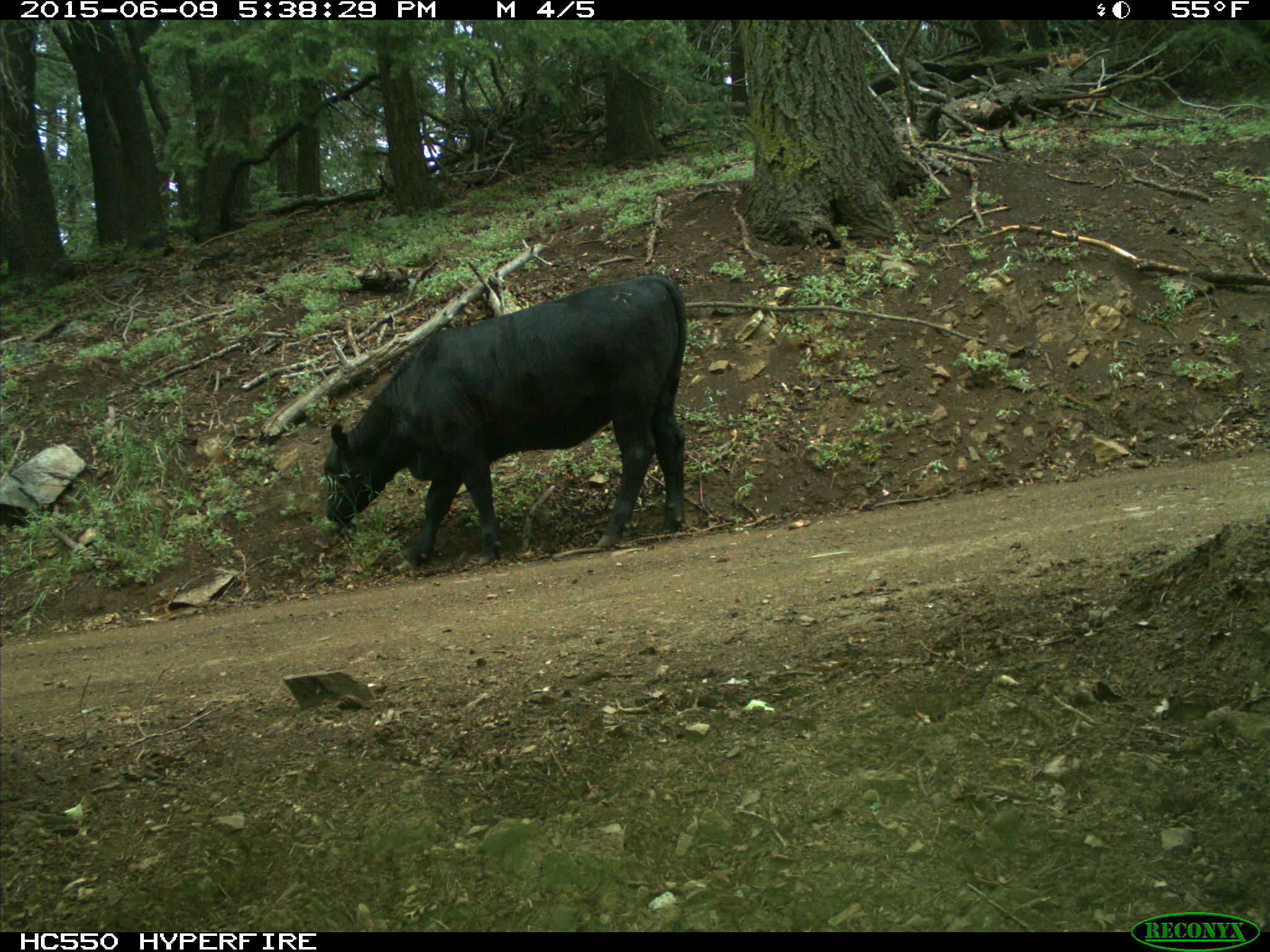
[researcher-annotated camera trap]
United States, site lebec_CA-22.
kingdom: Animalia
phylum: Chordata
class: Mammalia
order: Artiodactyla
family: Bovidae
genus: Bos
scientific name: Bos taurus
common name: domestic cow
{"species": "Bos taurus (domestic cow)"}